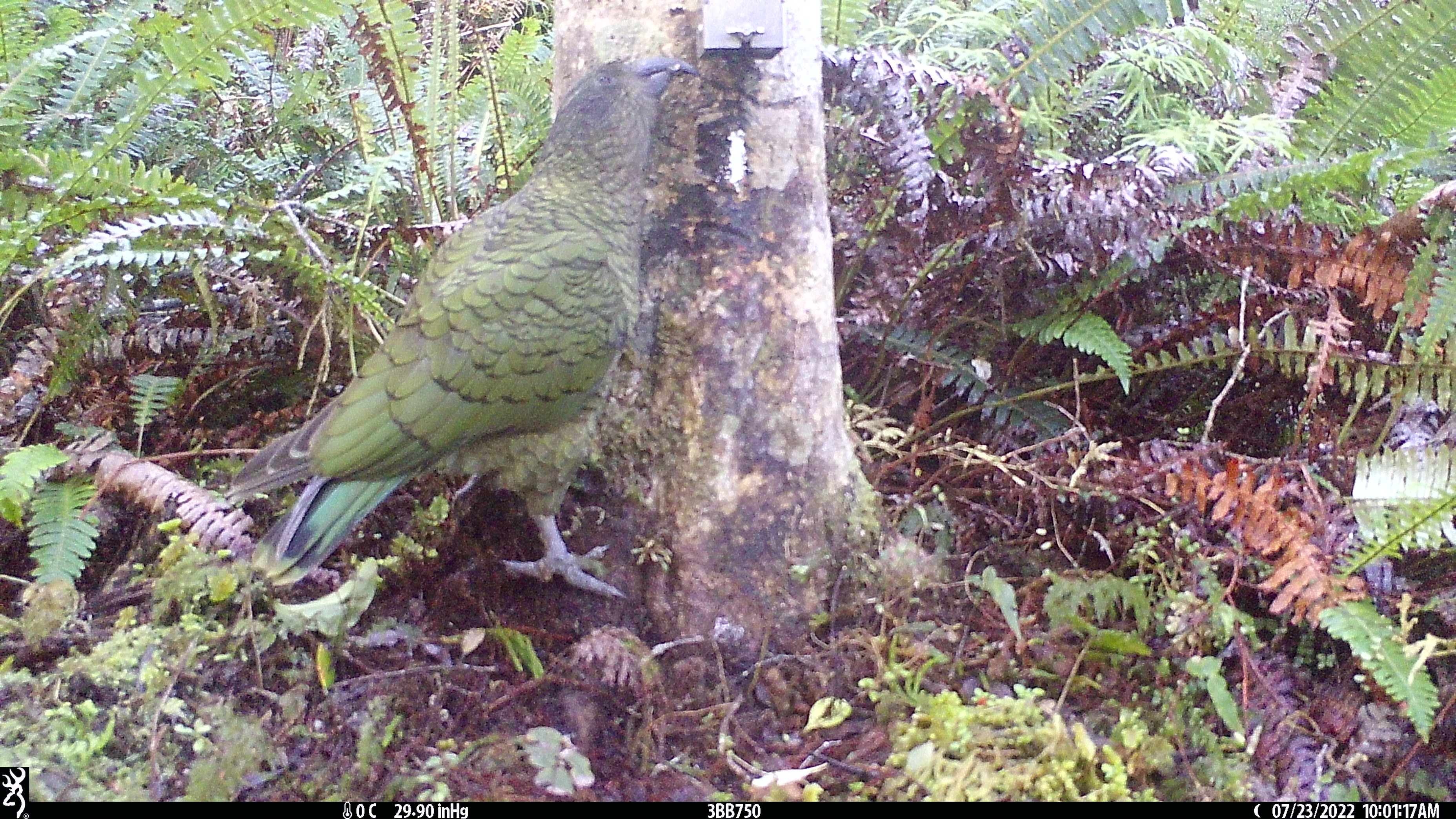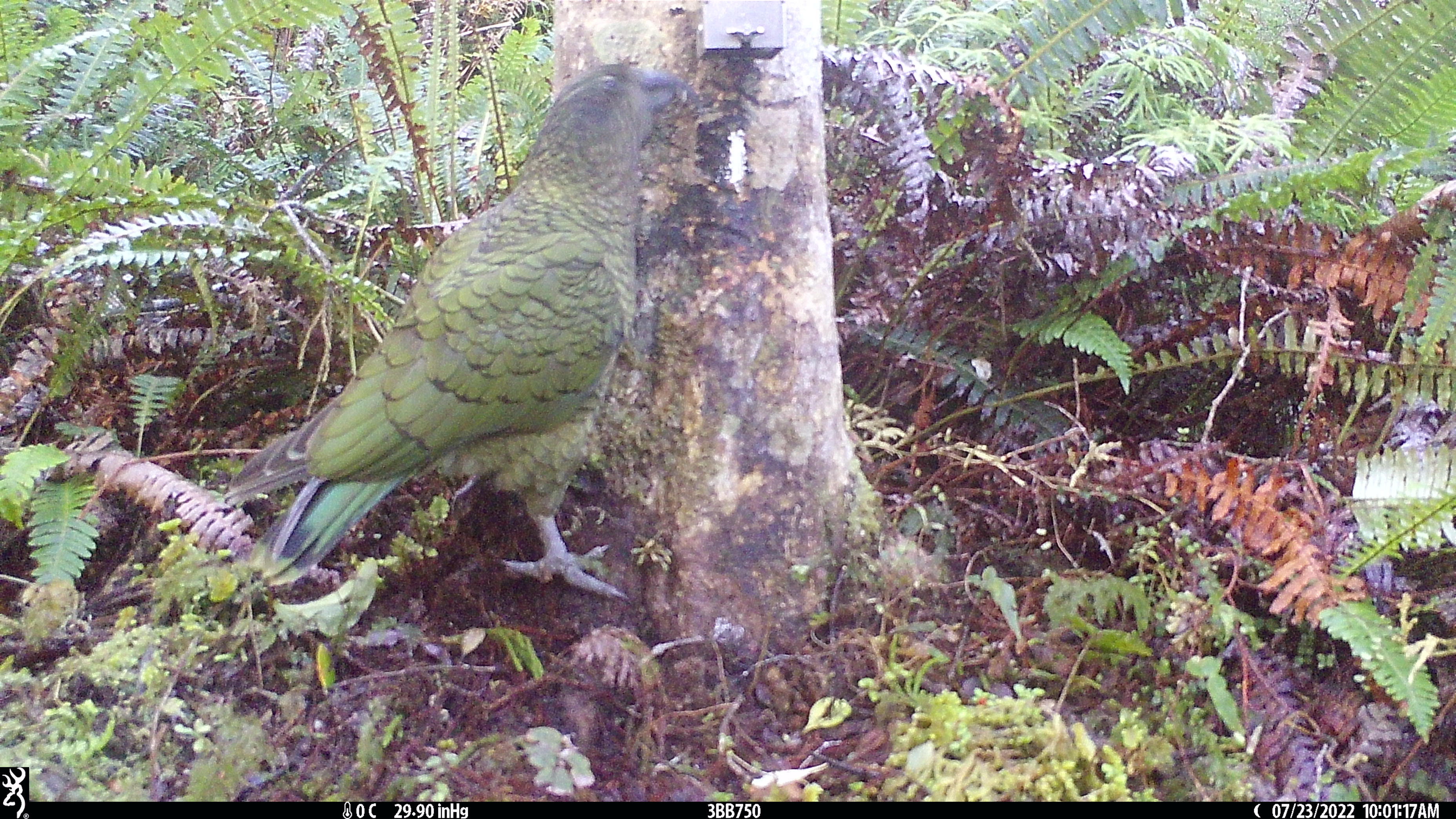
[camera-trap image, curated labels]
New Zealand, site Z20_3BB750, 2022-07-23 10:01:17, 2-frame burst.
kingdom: Animalia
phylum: Chordata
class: Aves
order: Psittaciformes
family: Strigopidae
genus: Nestor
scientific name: Nestor notabilis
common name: kea